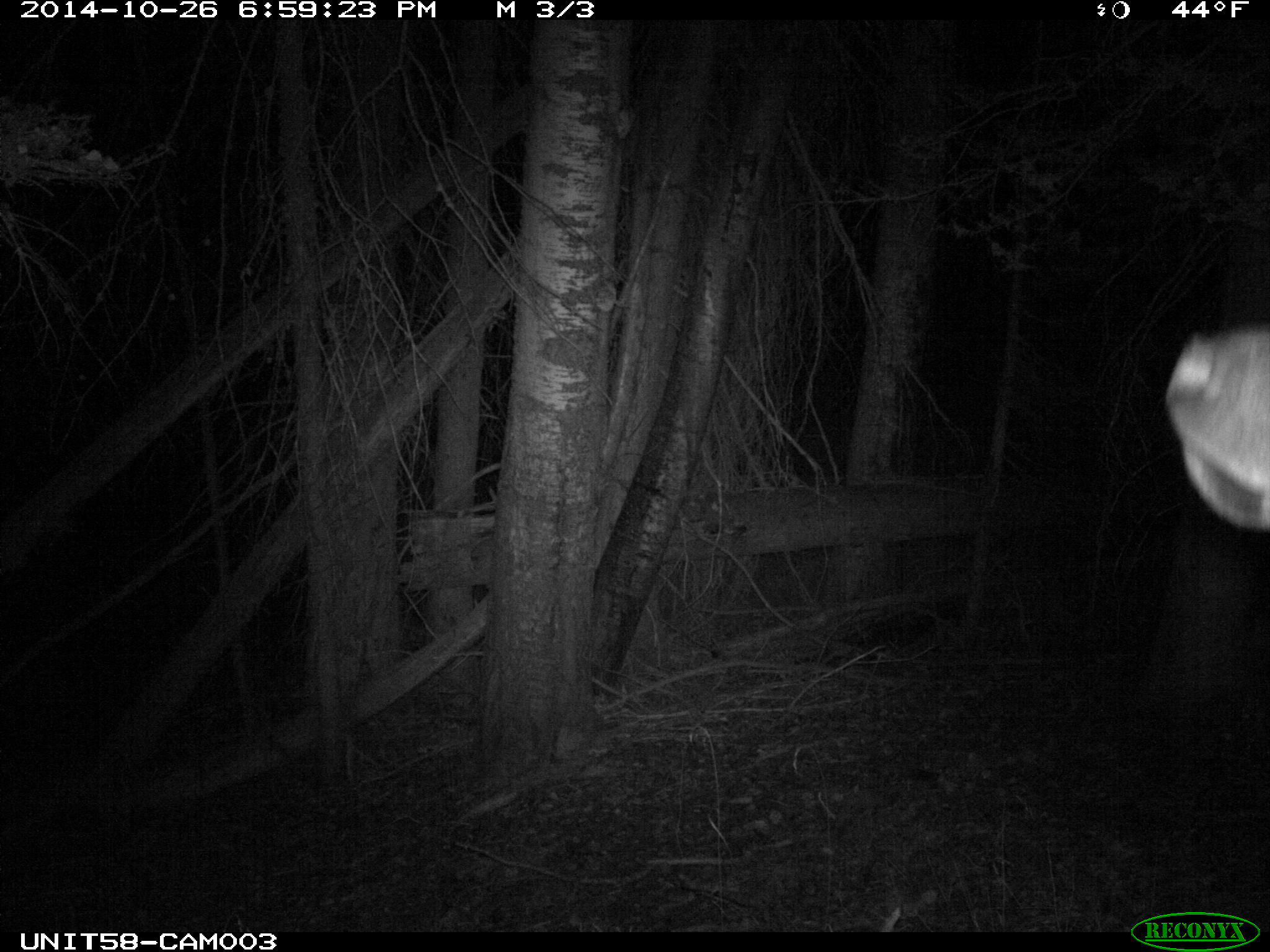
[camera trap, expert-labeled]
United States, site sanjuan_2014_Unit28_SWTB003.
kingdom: Animalia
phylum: Chordata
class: Mammalia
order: Artiodactyla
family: Cervidae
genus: Cervus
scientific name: Cervus elaphus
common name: red deer